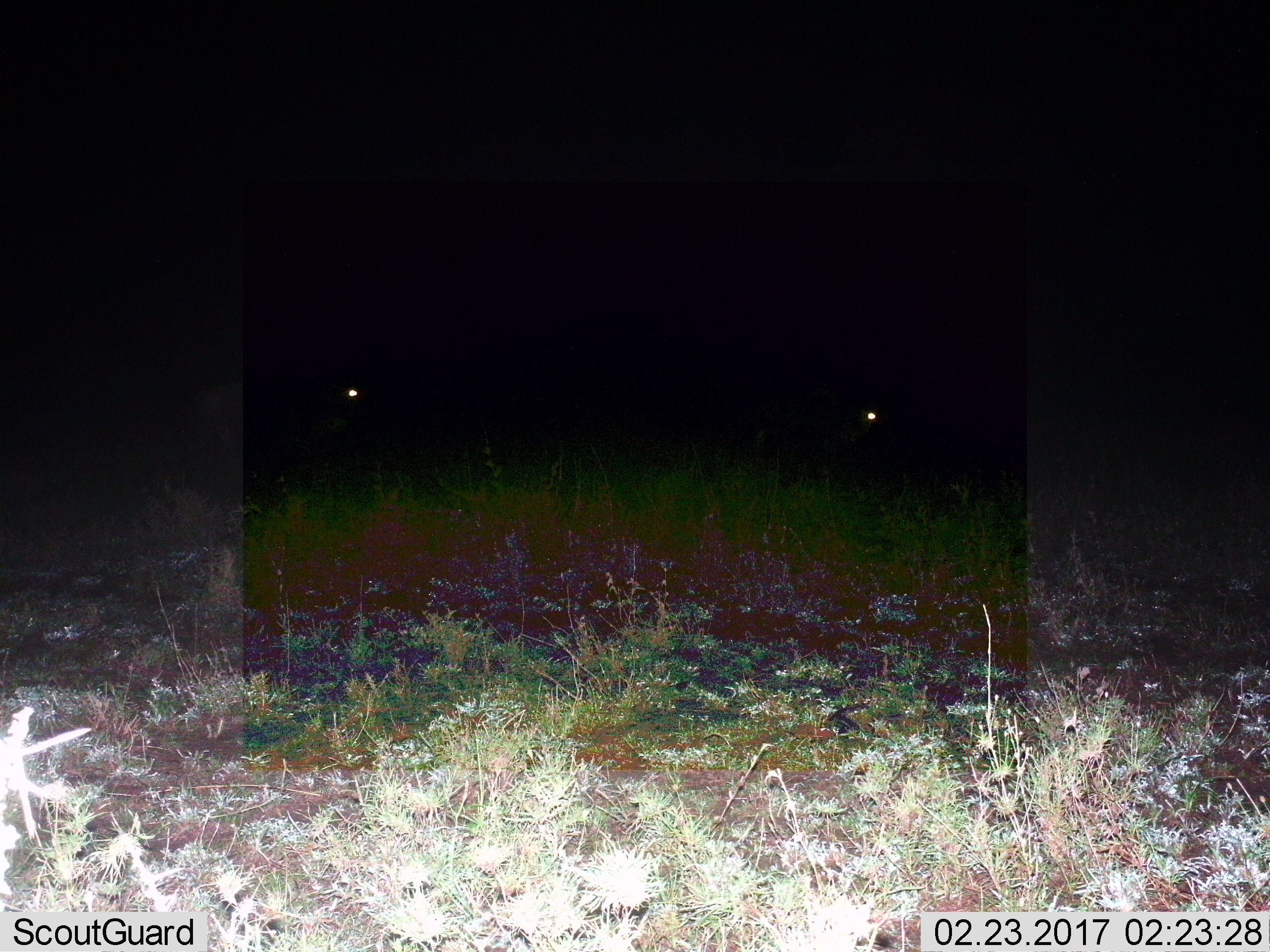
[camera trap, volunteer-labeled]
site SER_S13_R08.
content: unidentified animal